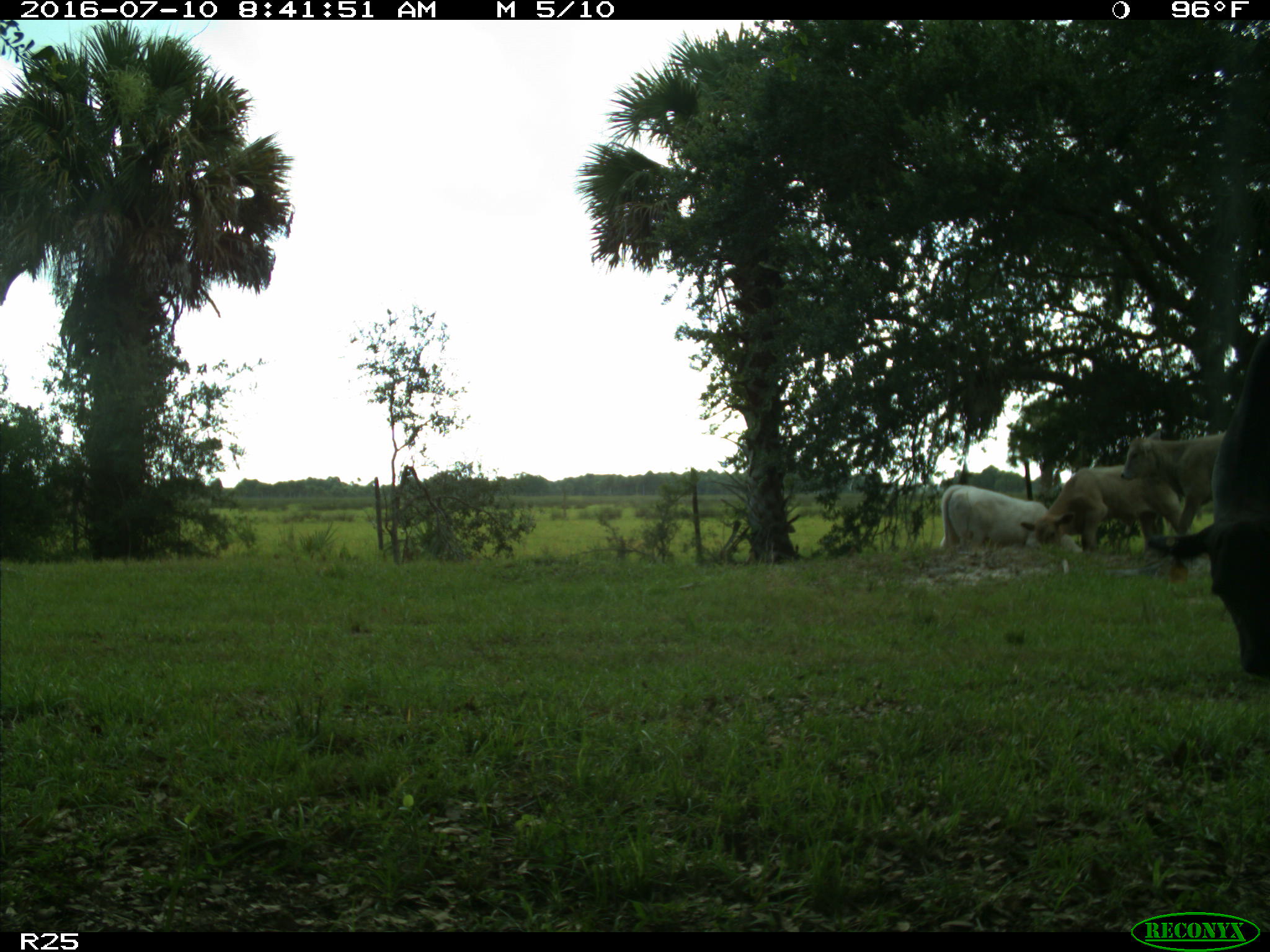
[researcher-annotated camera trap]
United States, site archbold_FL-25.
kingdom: Animalia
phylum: Chordata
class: Mammalia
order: Artiodactyla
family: Bovidae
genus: Bos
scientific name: Bos taurus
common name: domestic cow